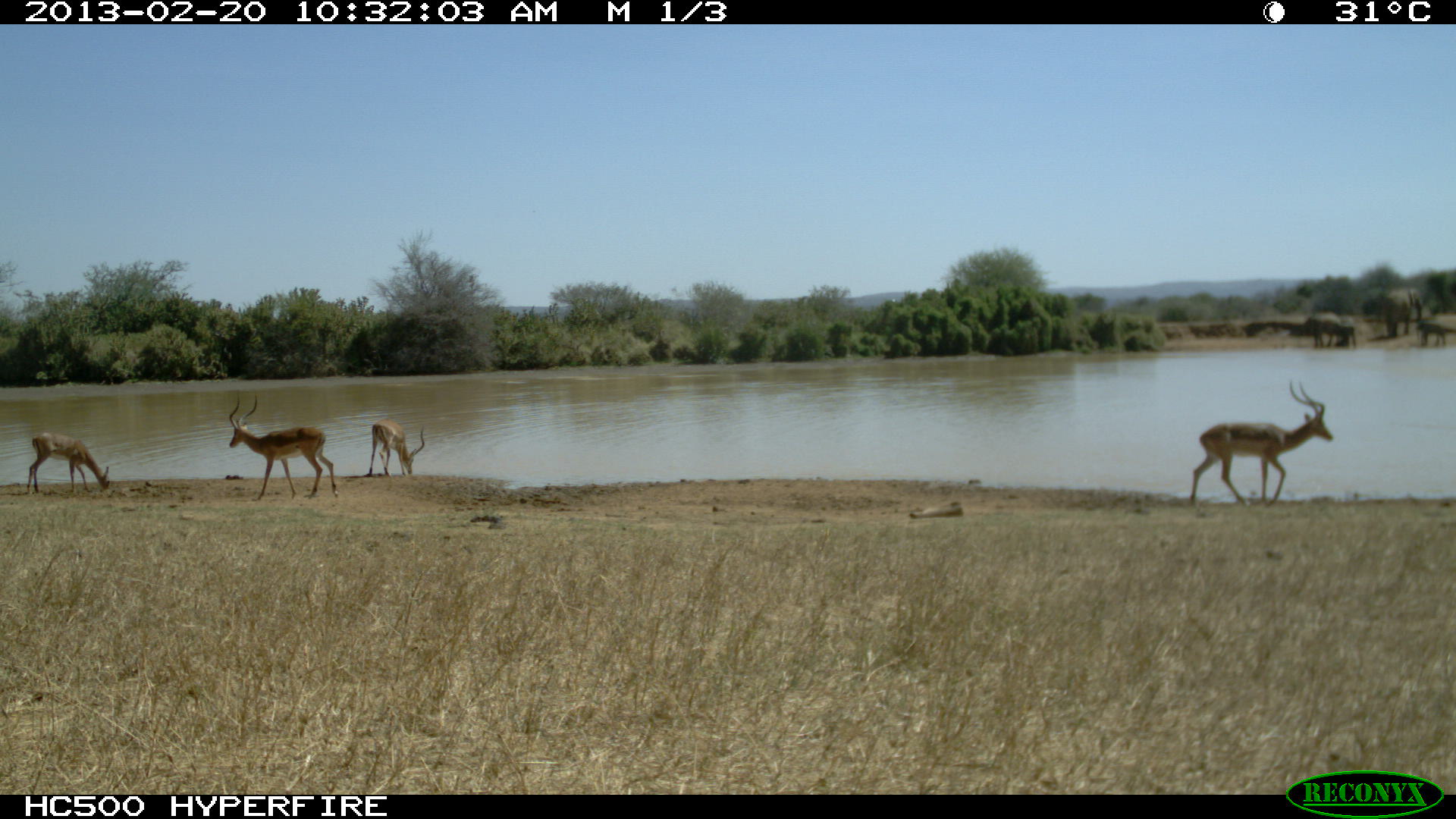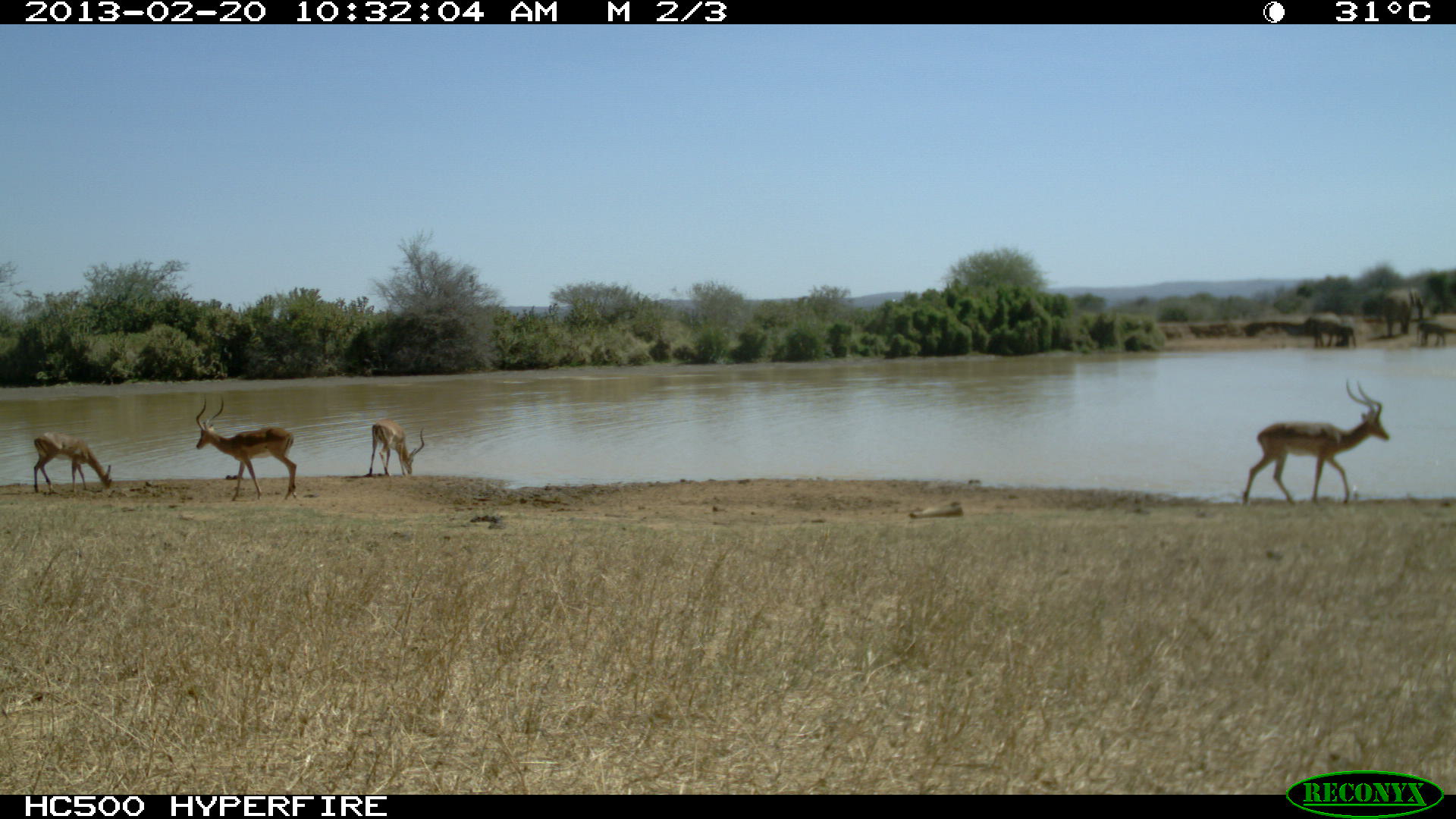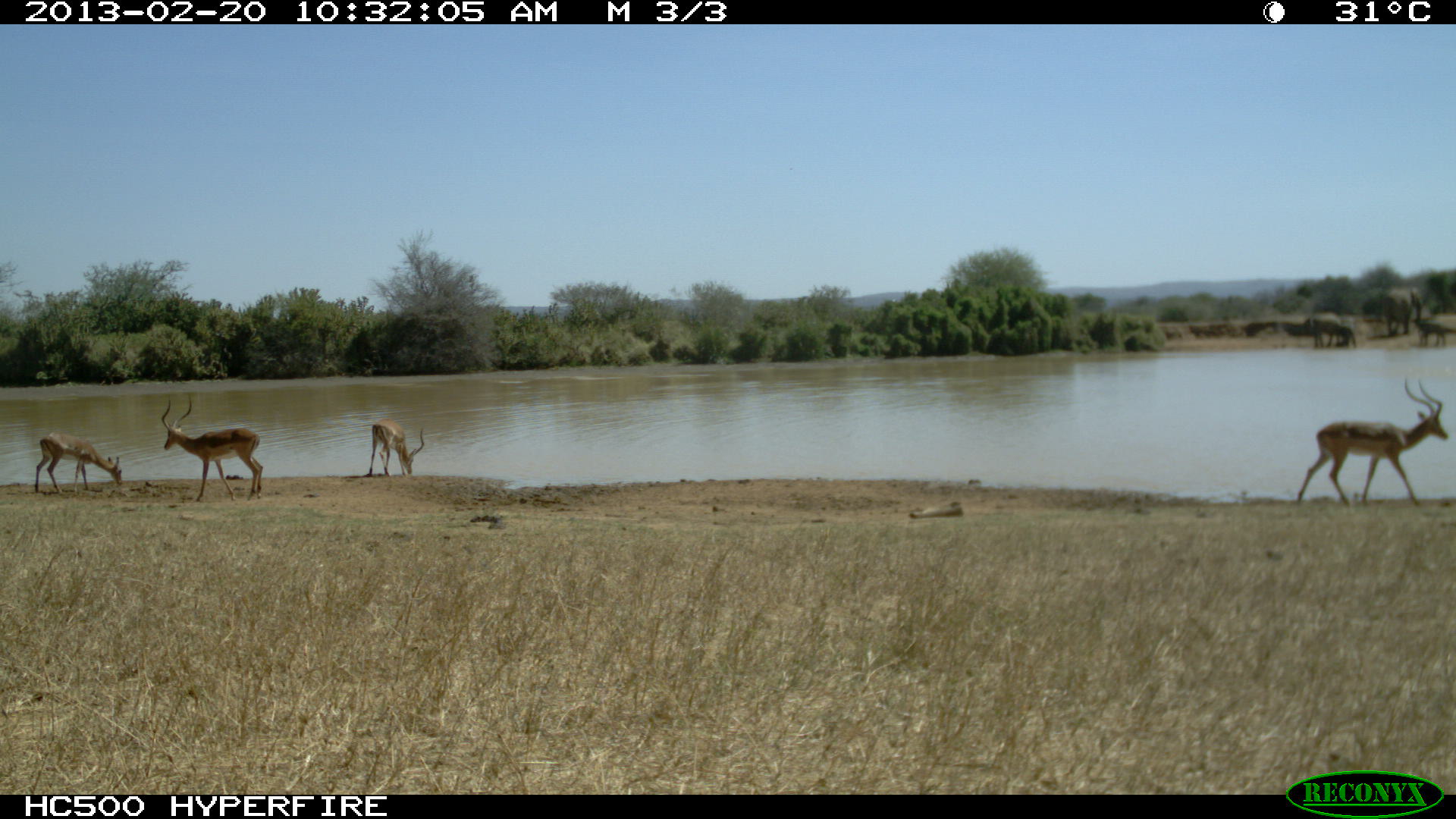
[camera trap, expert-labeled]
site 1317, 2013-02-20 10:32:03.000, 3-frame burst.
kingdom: Animalia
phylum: Chordata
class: Mammalia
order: Artiodactyla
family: Bovidae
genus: Aepyceros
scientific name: Aepyceros melampus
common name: impala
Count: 4.